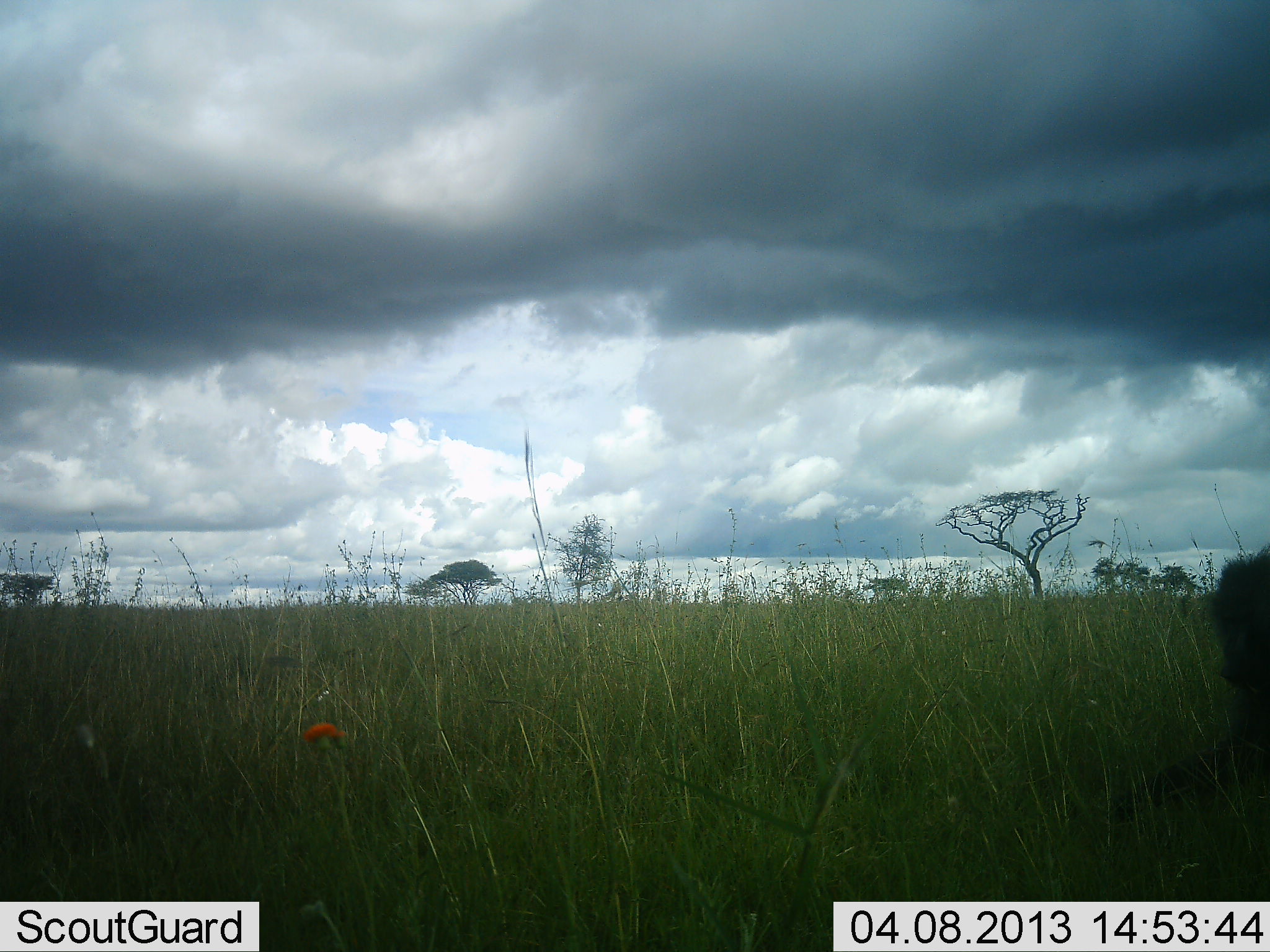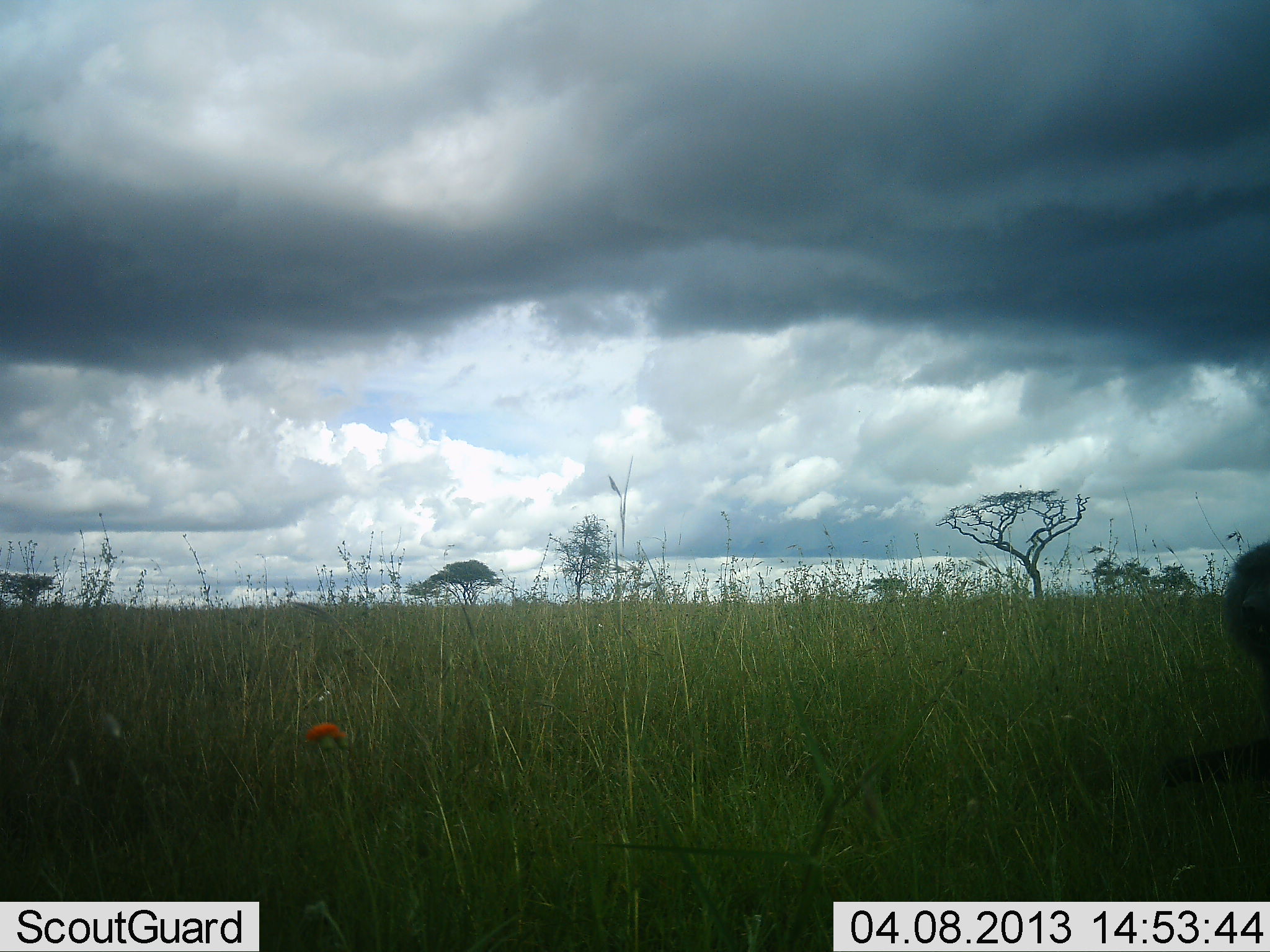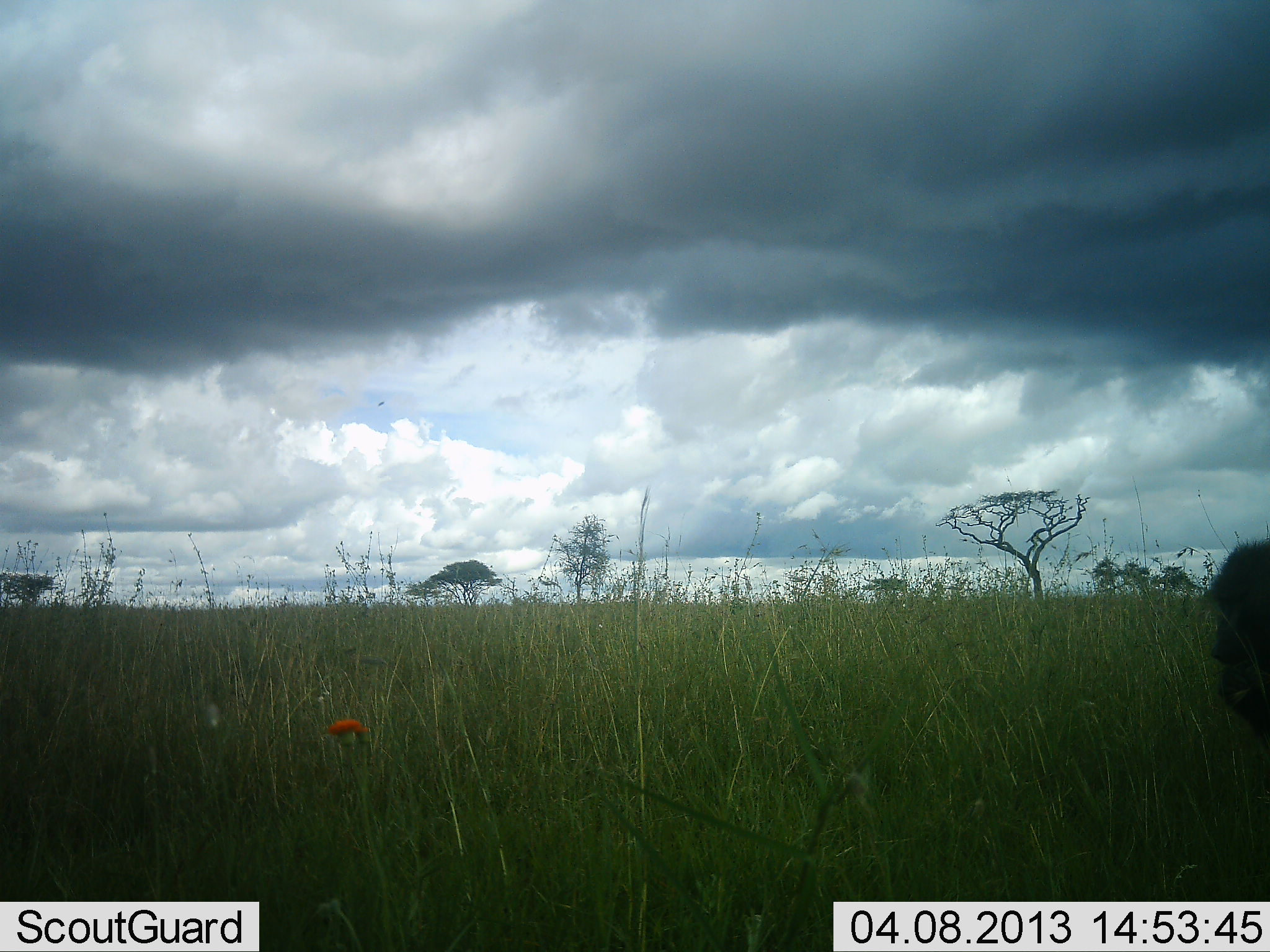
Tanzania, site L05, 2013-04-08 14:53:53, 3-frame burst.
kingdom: Animalia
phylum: Chordata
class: Mammalia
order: Primates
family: Cercopithecidae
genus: Papio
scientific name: Papio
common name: baboon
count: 1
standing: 25%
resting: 0%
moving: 0%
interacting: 0%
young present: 0%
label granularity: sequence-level